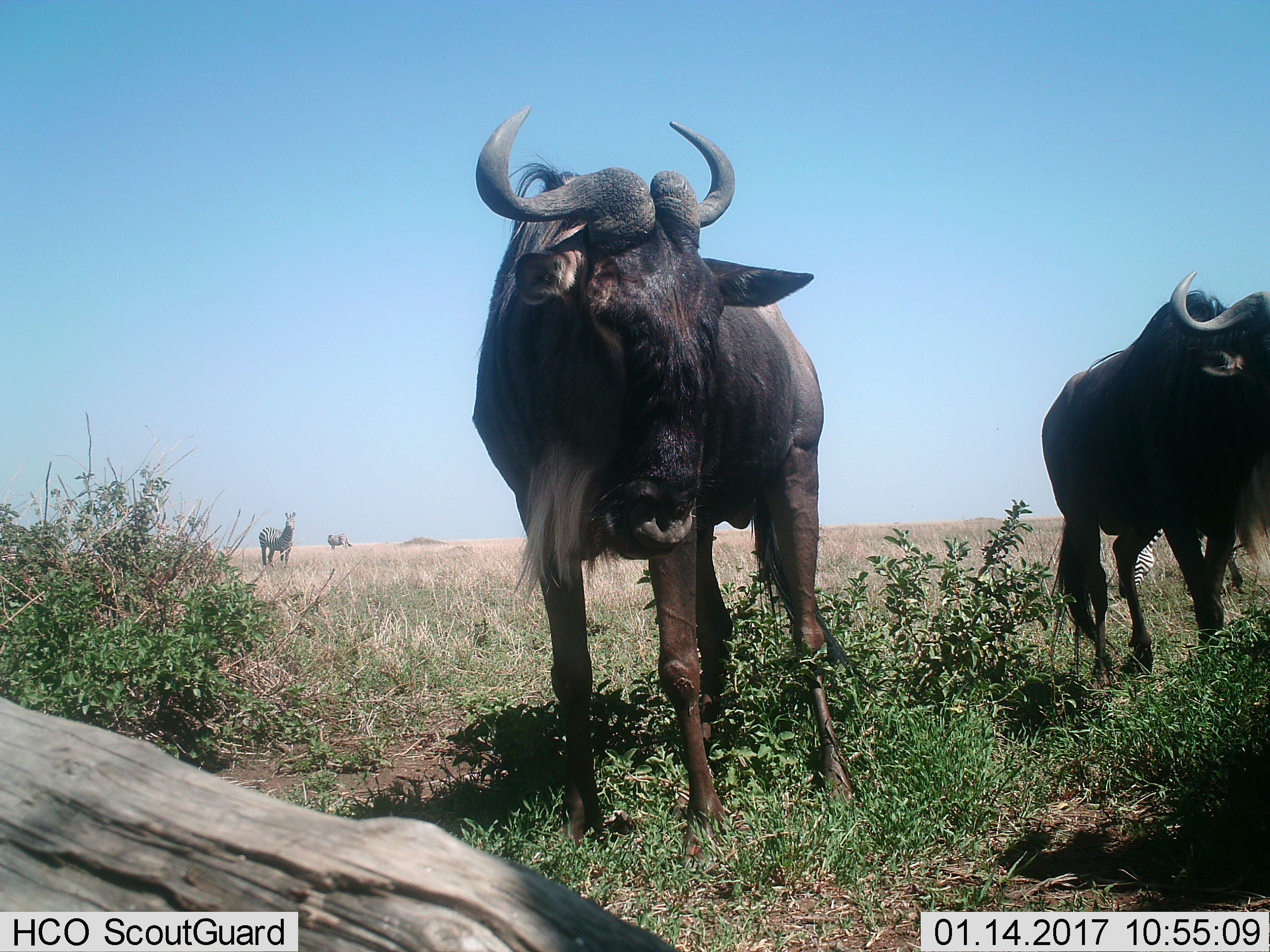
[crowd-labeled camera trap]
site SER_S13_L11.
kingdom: Animalia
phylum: Chordata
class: Mammalia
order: Artiodactyla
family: Bovidae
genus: Connochaetes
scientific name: Connochaetes taurinus taurinus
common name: blue wildebeest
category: wildebeestblue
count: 2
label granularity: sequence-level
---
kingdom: Animalia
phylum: Chordata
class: Mammalia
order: Perissodactyla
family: Equidae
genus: Equus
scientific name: Equus quagga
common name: plains zebra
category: zebraplains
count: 3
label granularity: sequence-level